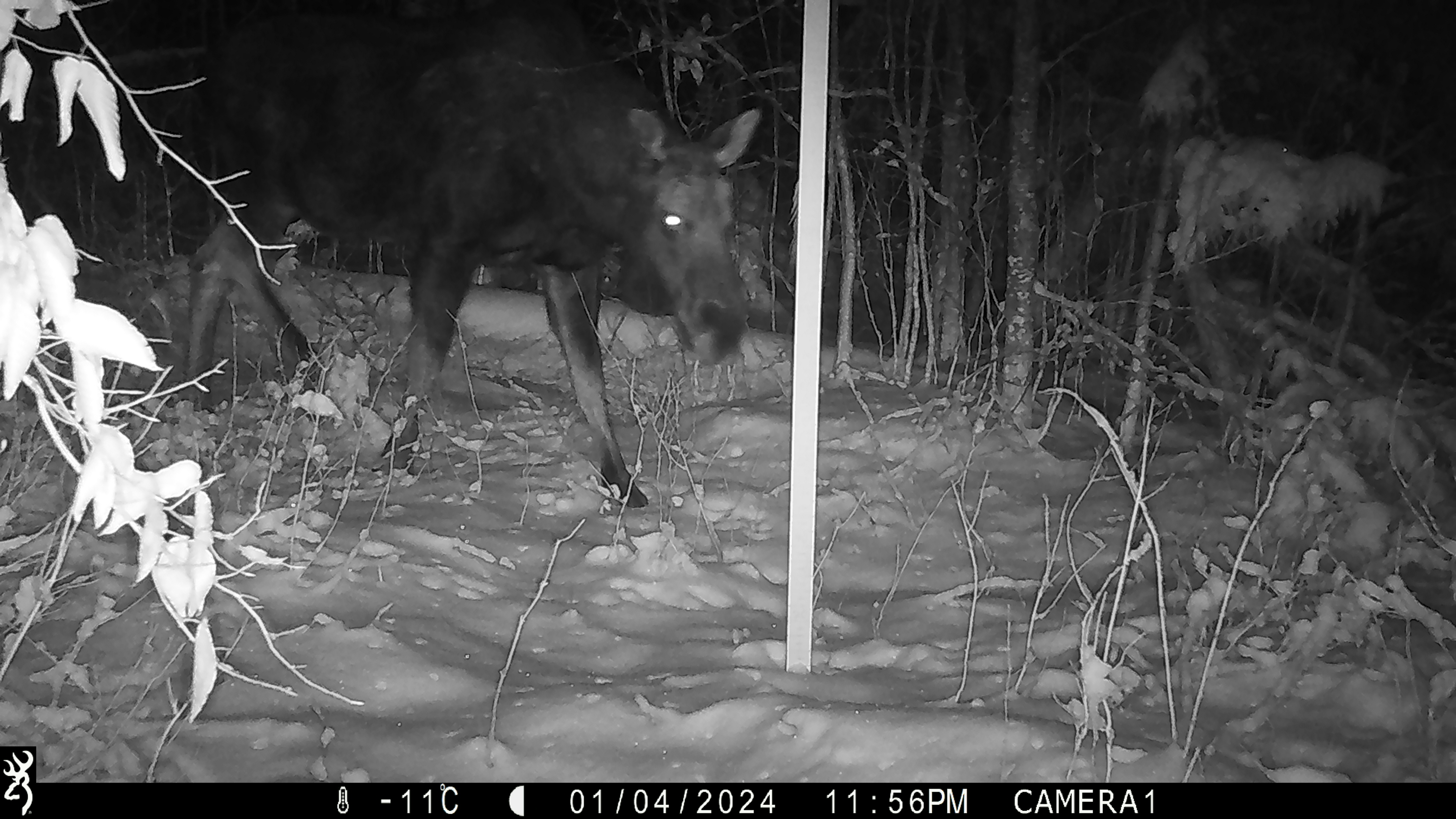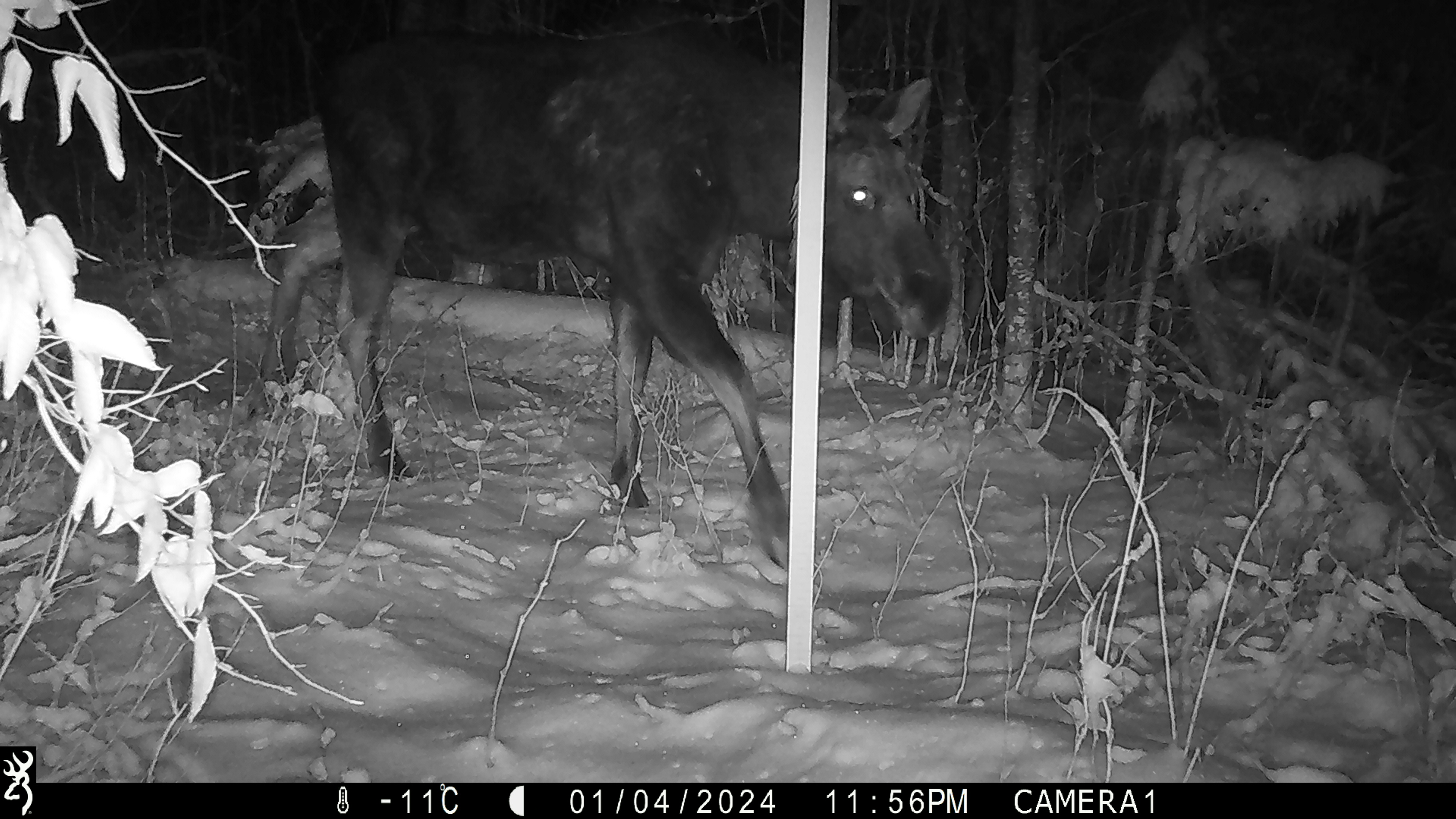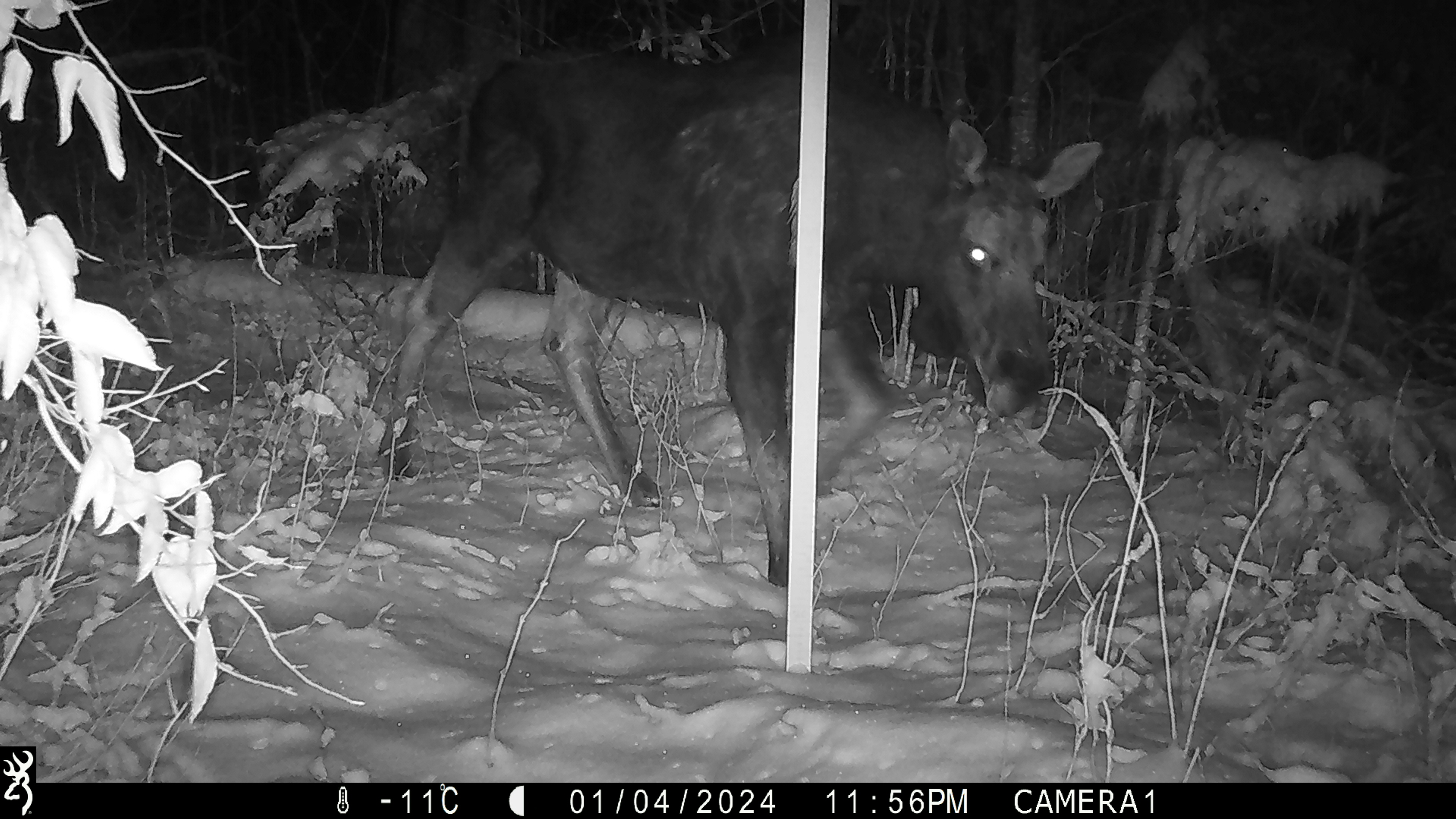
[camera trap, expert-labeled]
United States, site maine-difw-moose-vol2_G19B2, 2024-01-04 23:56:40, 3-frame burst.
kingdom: Animalia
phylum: Chordata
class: Mammalia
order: Artiodactyla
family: Cervidae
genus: Alces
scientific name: Alces alces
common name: moose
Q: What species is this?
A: Moose (Alces alces).